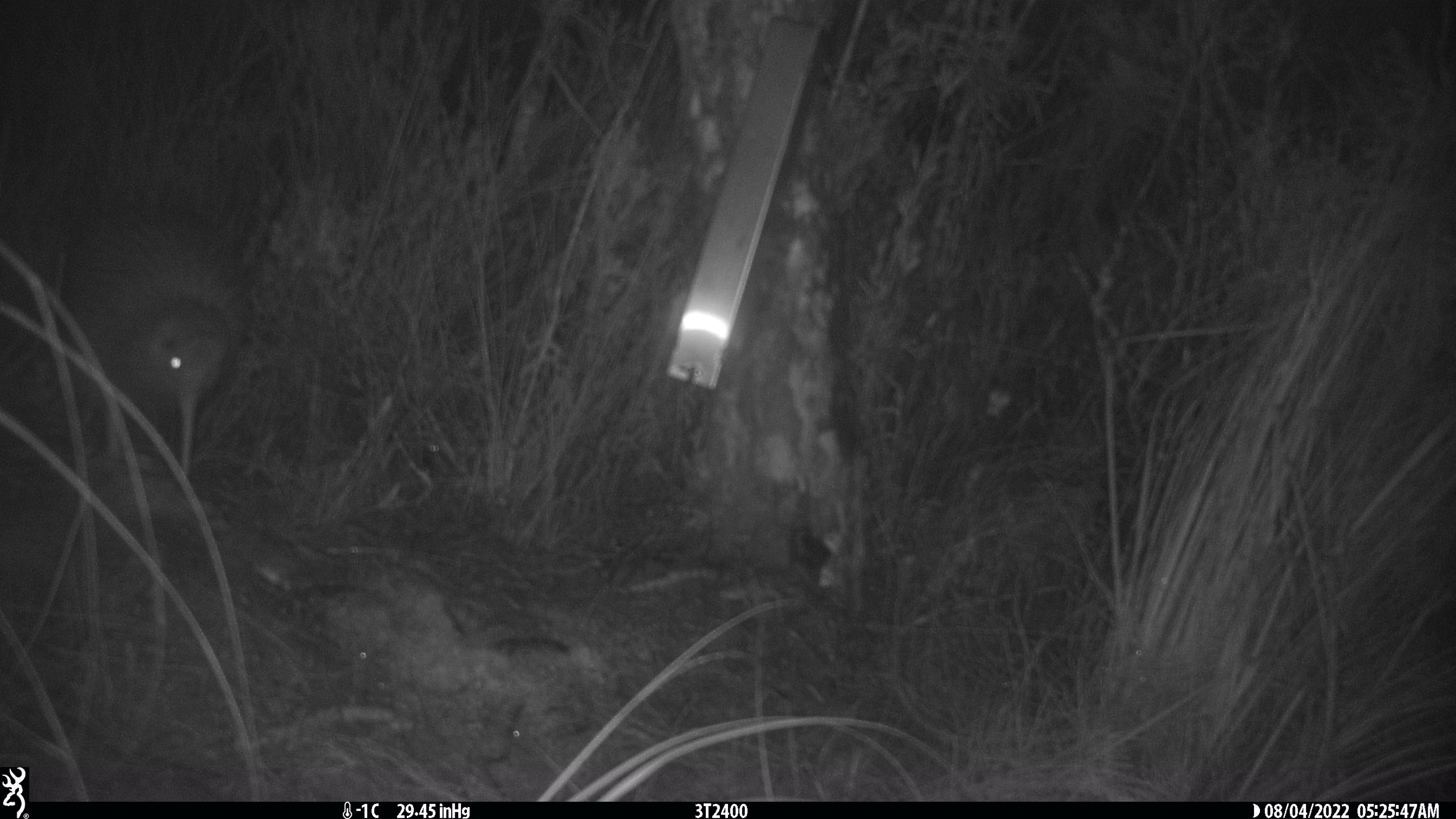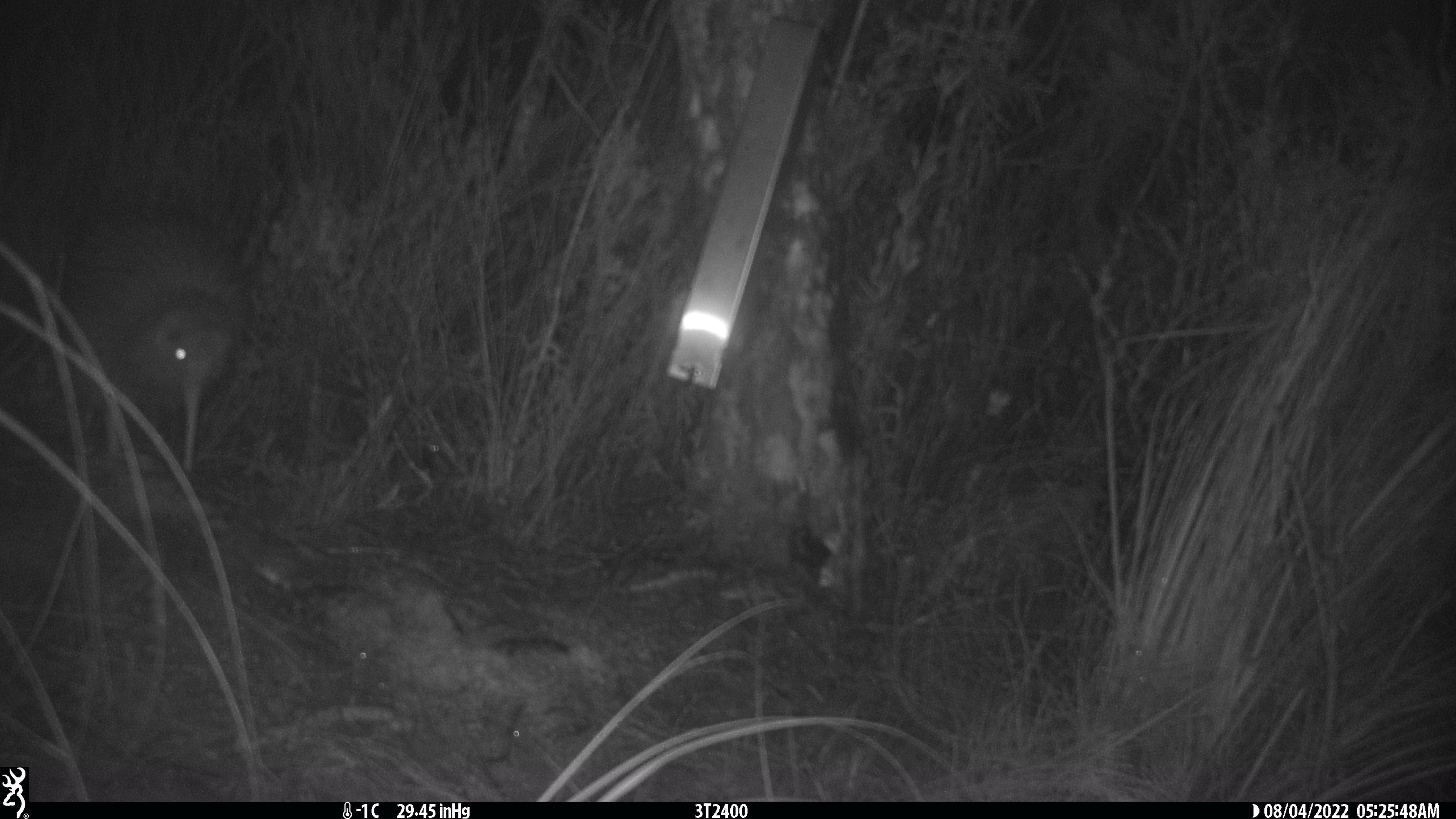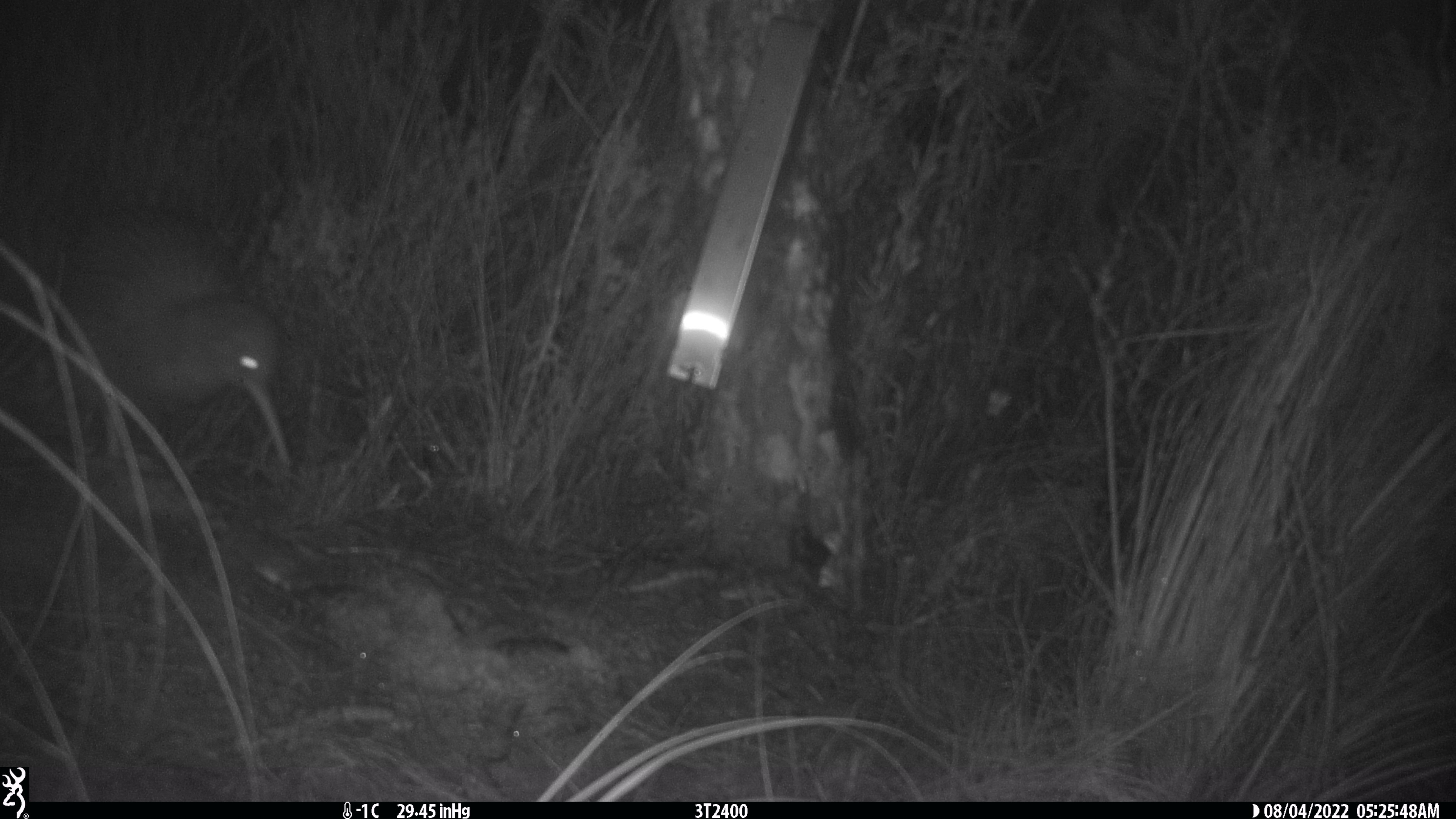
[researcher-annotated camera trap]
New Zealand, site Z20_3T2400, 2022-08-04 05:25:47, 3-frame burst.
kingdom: Animalia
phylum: Chordata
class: Aves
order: Apterygiformes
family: Apterygidae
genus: Apteryx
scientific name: Apteryx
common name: kiwi